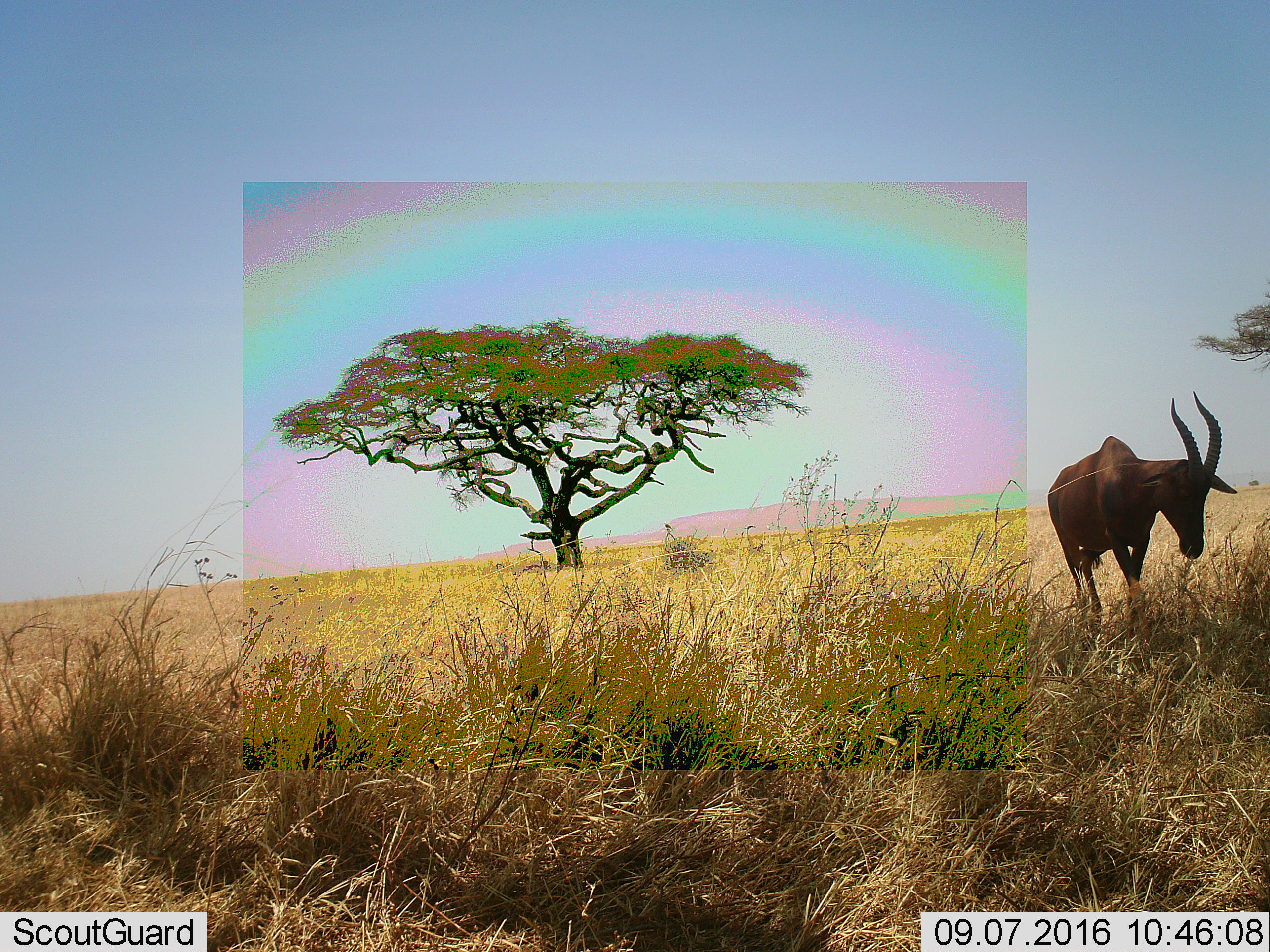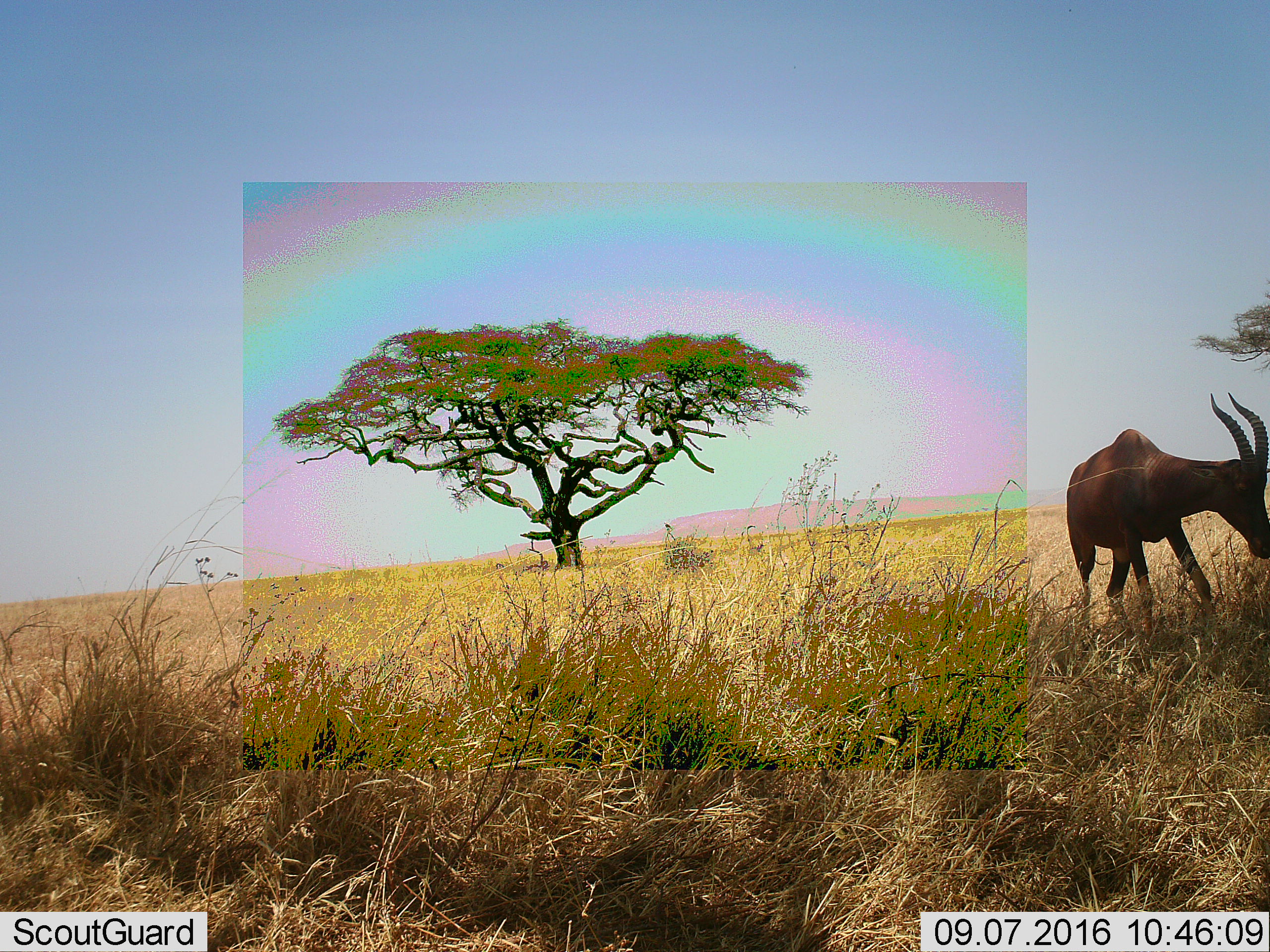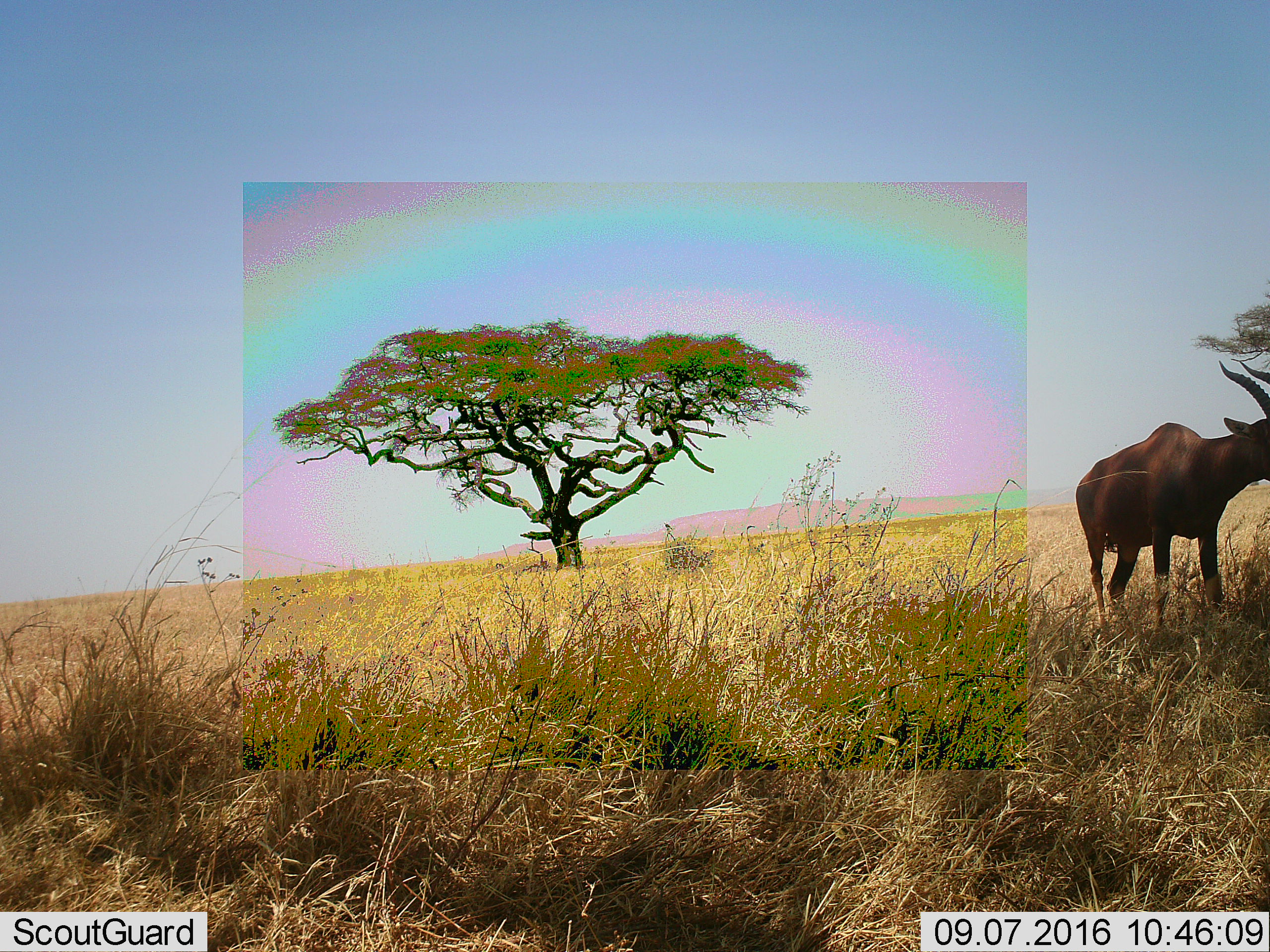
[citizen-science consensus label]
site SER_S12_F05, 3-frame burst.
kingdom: Animalia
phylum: Chordata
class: Mammalia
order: Artiodactyla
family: Bovidae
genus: Damaliscus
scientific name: Damaliscus lunatus jimela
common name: topi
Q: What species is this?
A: Topi (Damaliscus lunatus jimela).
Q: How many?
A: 1.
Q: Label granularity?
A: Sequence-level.